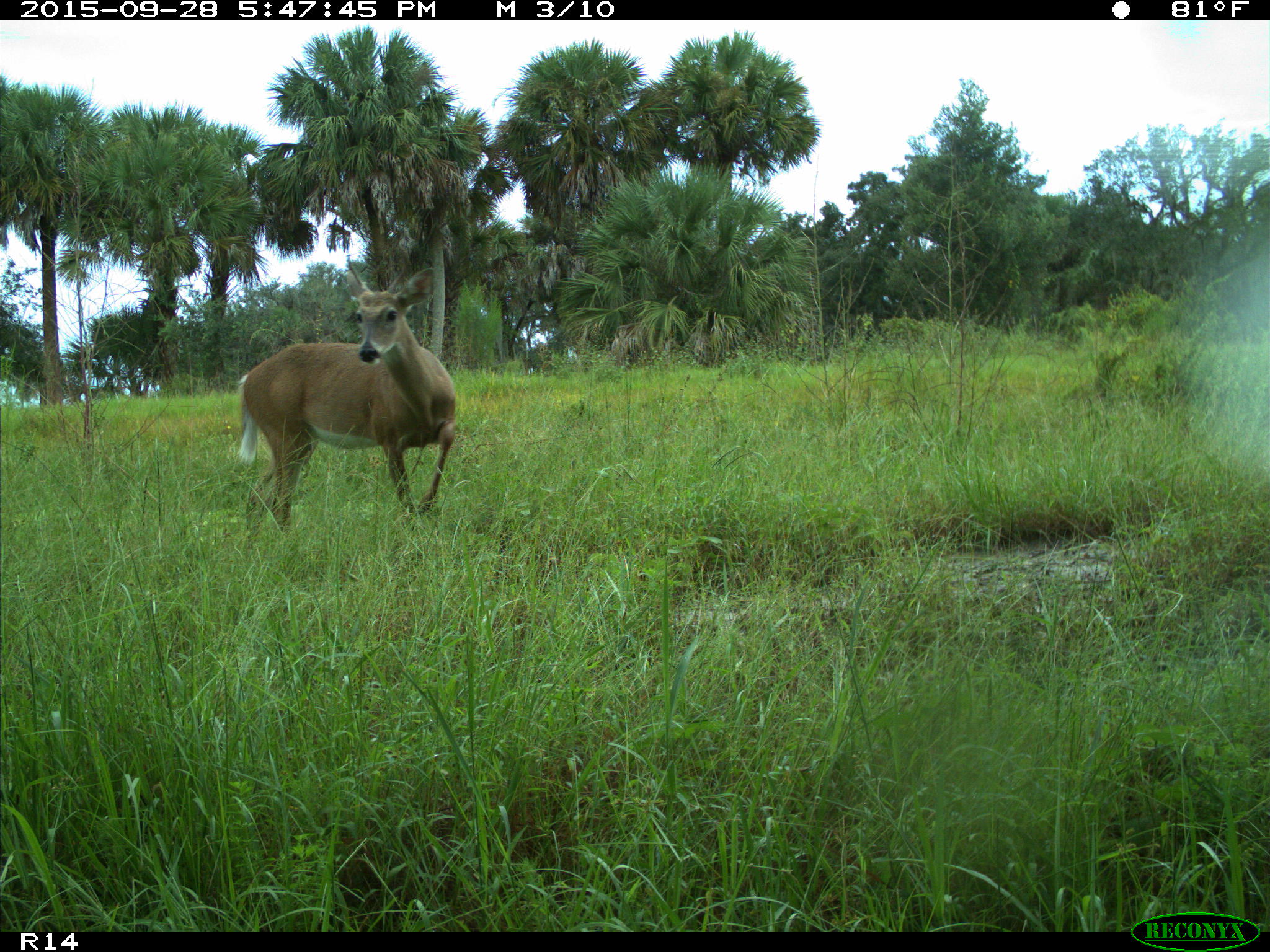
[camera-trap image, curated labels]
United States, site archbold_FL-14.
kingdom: Animalia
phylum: Chordata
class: Mammalia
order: Artiodactyla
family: Cervidae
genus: Odocoileus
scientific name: Odocoileus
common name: deer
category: unidentified deer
Unidentified deer (deer) (Odocoileus).